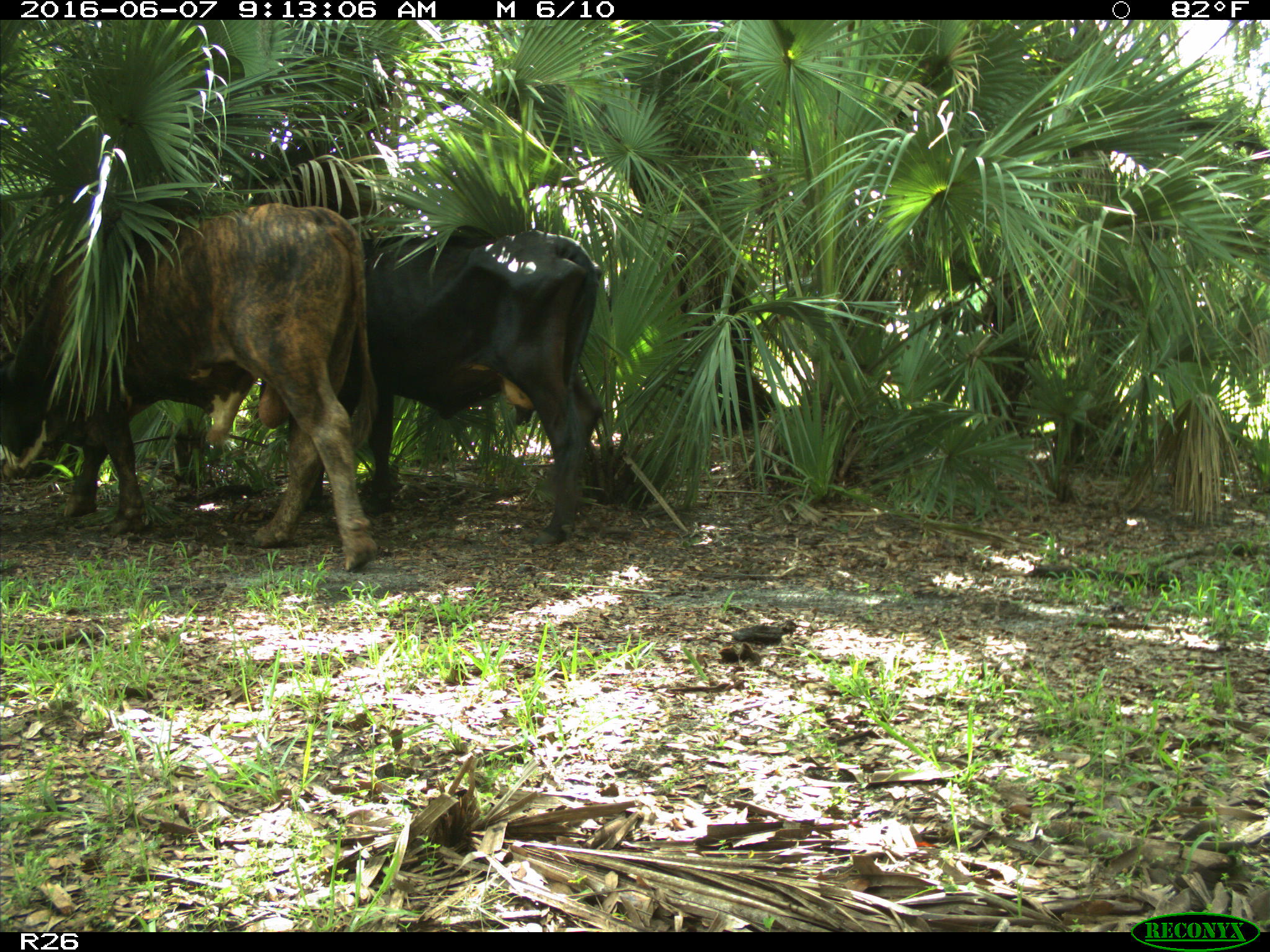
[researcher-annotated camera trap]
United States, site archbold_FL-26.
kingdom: Animalia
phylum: Chordata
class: Mammalia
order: Artiodactyla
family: Bovidae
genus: Bos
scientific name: Bos taurus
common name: domestic cow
Bos taurus (domestic cow).